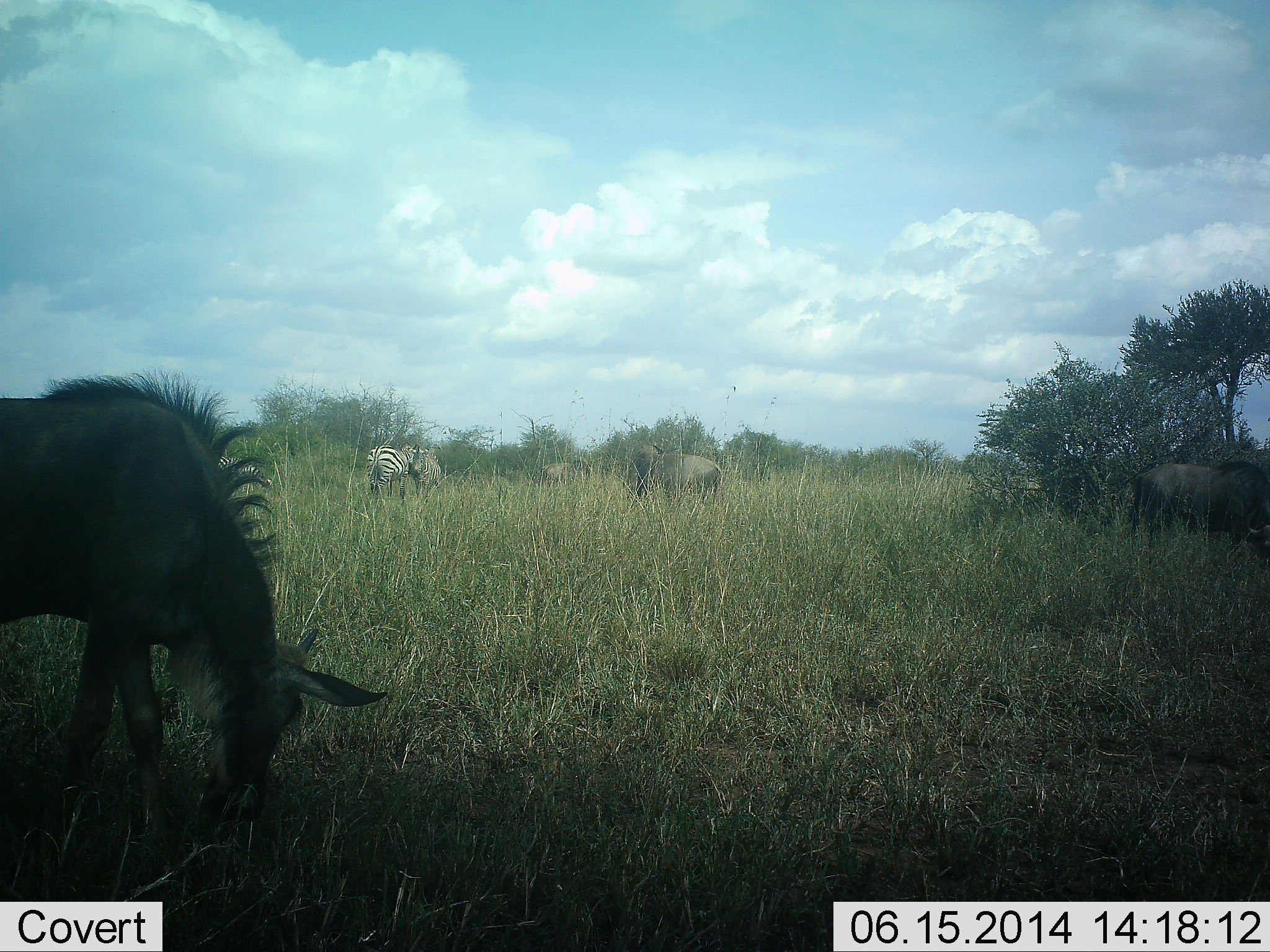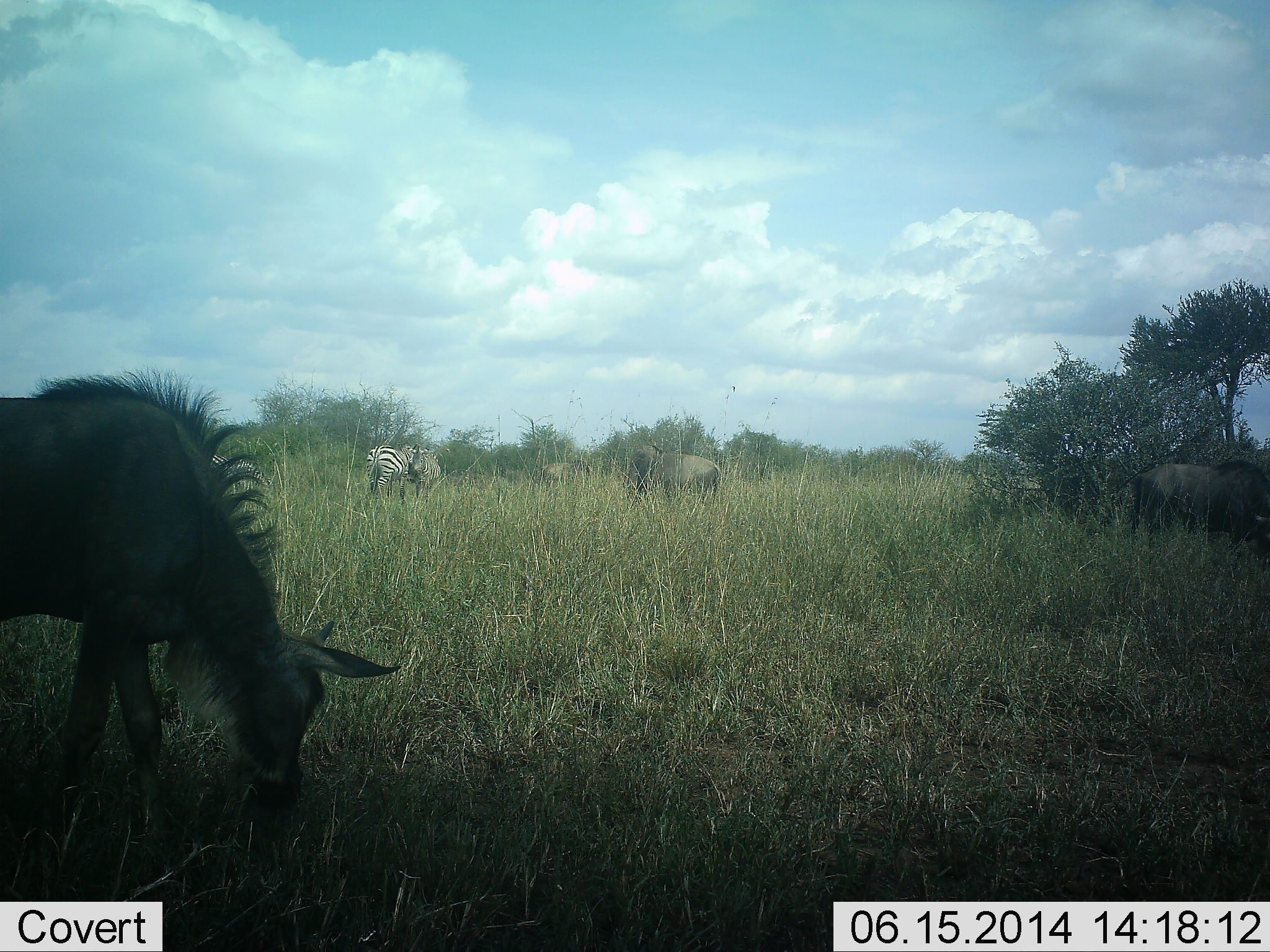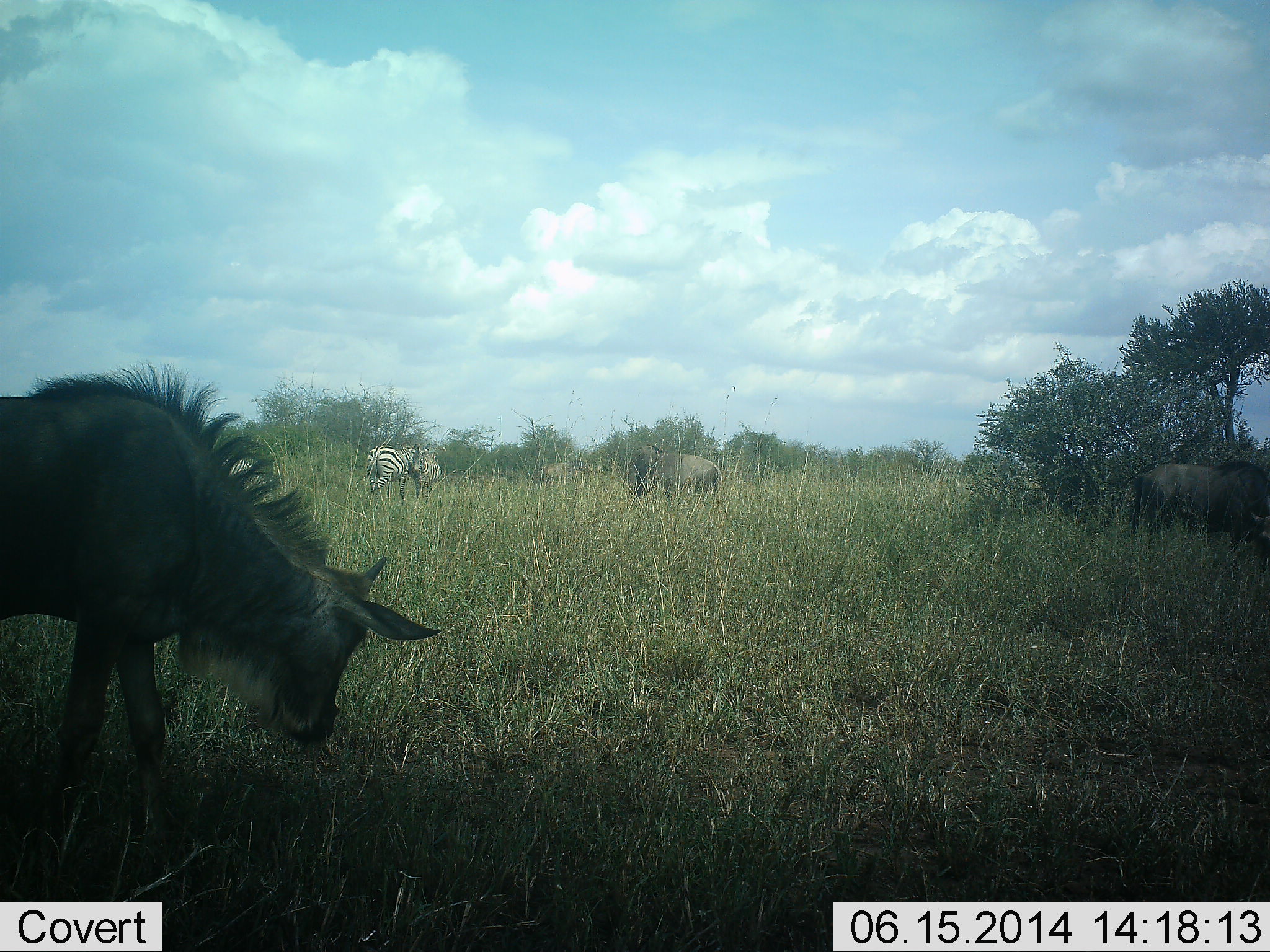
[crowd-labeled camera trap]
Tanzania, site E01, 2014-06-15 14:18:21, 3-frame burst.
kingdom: Animalia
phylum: Chordata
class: Mammalia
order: Artiodactyla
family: Bovidae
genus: Connochaetes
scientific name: Connochaetes taurinus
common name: blue wildebeest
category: wildebeest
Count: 4.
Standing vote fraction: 10%.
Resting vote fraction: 0%.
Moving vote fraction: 10%.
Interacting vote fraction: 10%.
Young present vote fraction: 40%.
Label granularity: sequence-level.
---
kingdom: Animalia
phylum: Chordata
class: Mammalia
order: Perissodactyla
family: Equidae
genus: Equus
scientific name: Equus quagga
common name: plains zebra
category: zebra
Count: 2.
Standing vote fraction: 55%.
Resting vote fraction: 0%.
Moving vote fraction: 0%.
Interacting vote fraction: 18%.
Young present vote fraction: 0%.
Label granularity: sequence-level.